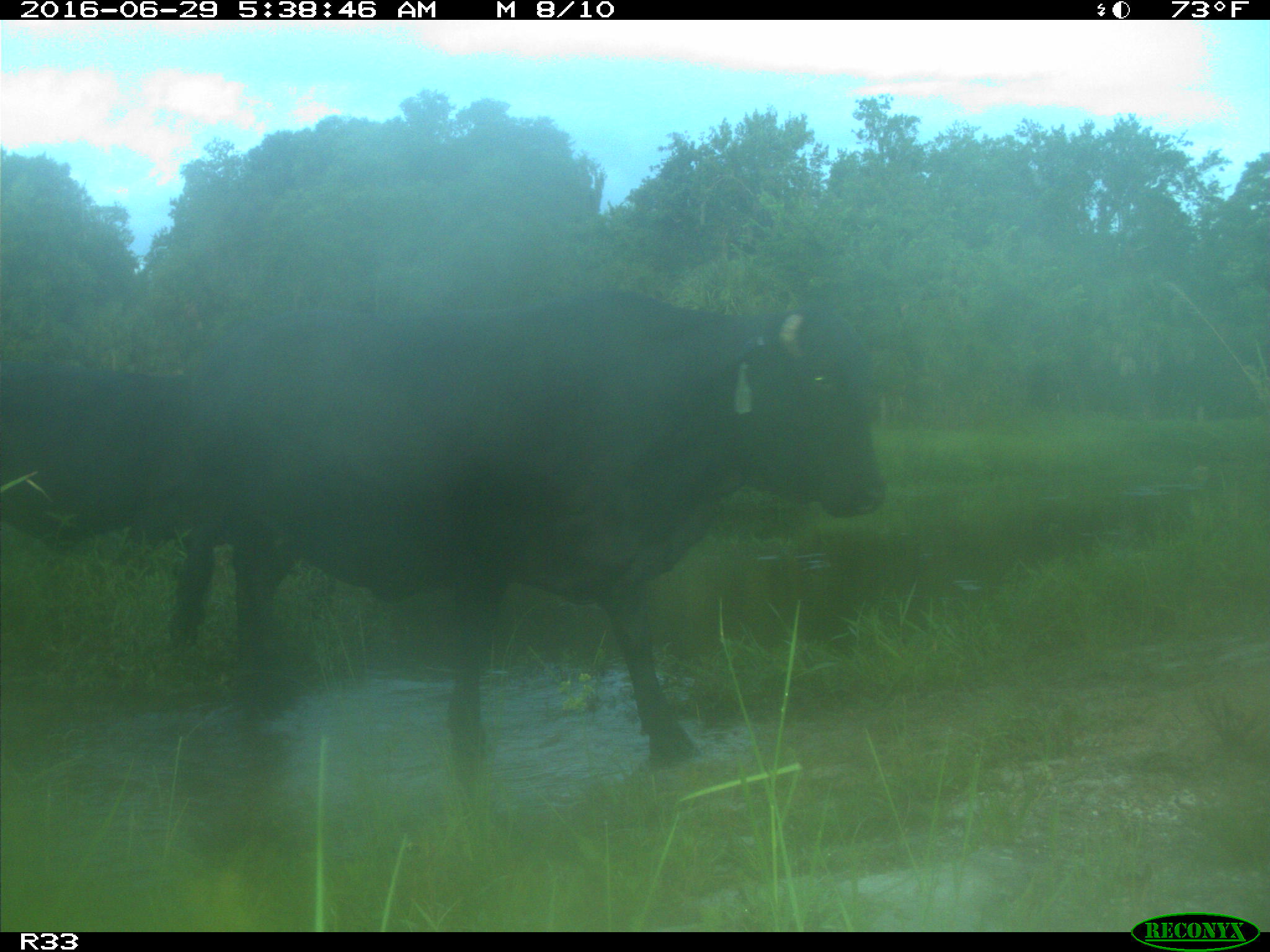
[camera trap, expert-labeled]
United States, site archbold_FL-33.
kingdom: Animalia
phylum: Chordata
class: Mammalia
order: Artiodactyla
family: Bovidae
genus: Bos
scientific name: Bos taurus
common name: domestic cow